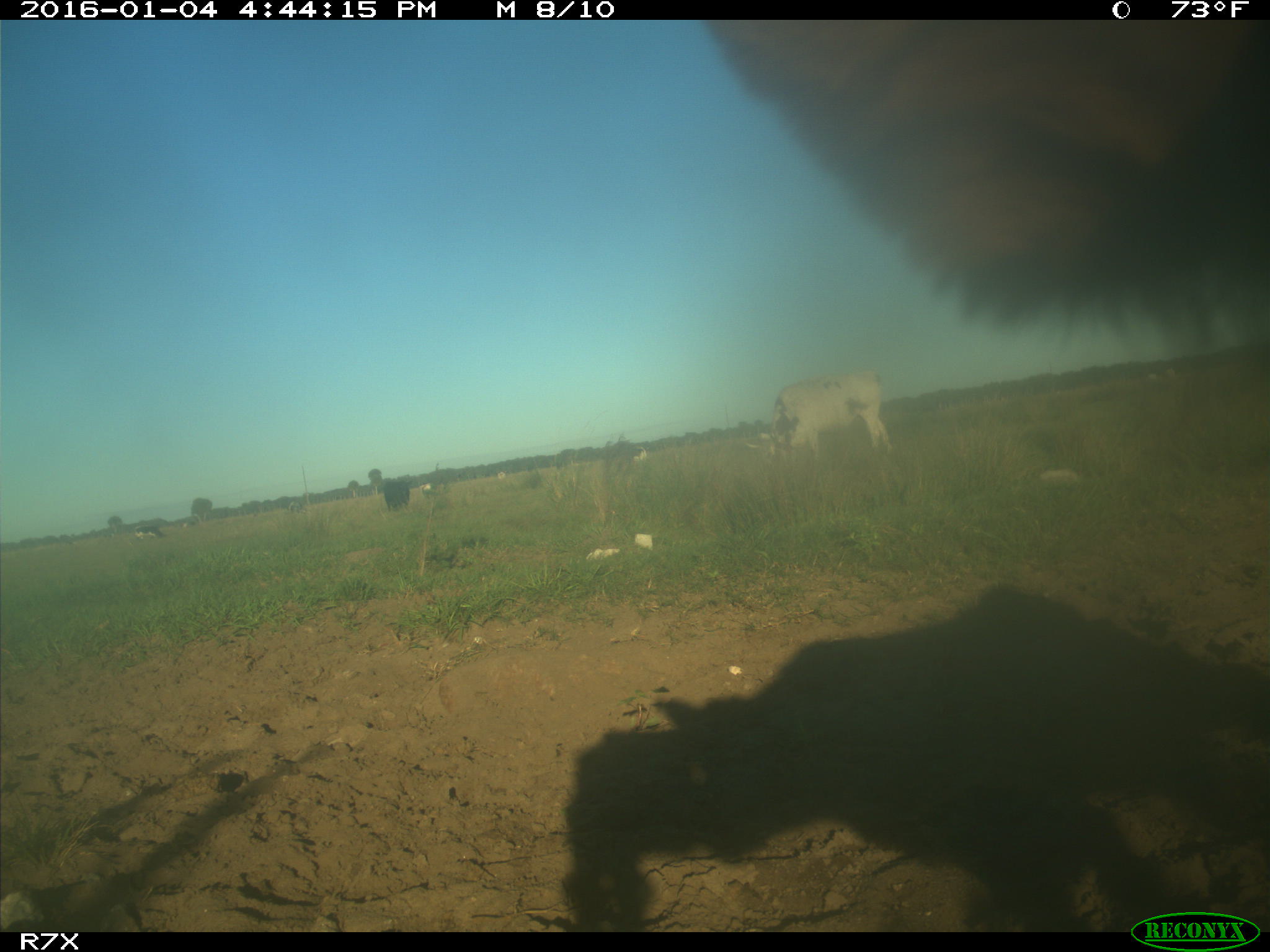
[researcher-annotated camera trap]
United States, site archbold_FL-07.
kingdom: Animalia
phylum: Chordata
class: Mammalia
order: Artiodactyla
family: Bovidae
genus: Bos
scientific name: Bos taurus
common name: domestic cow